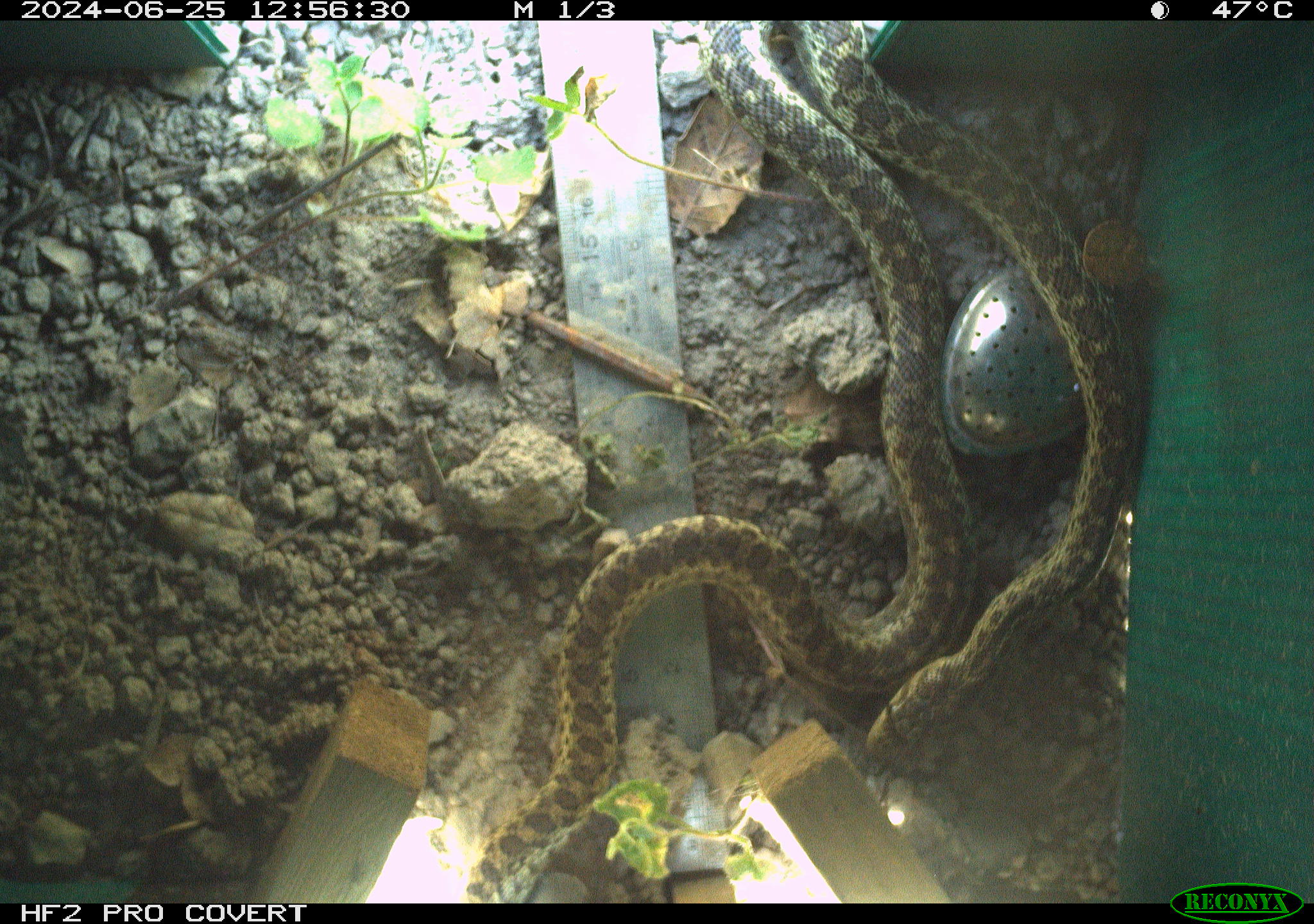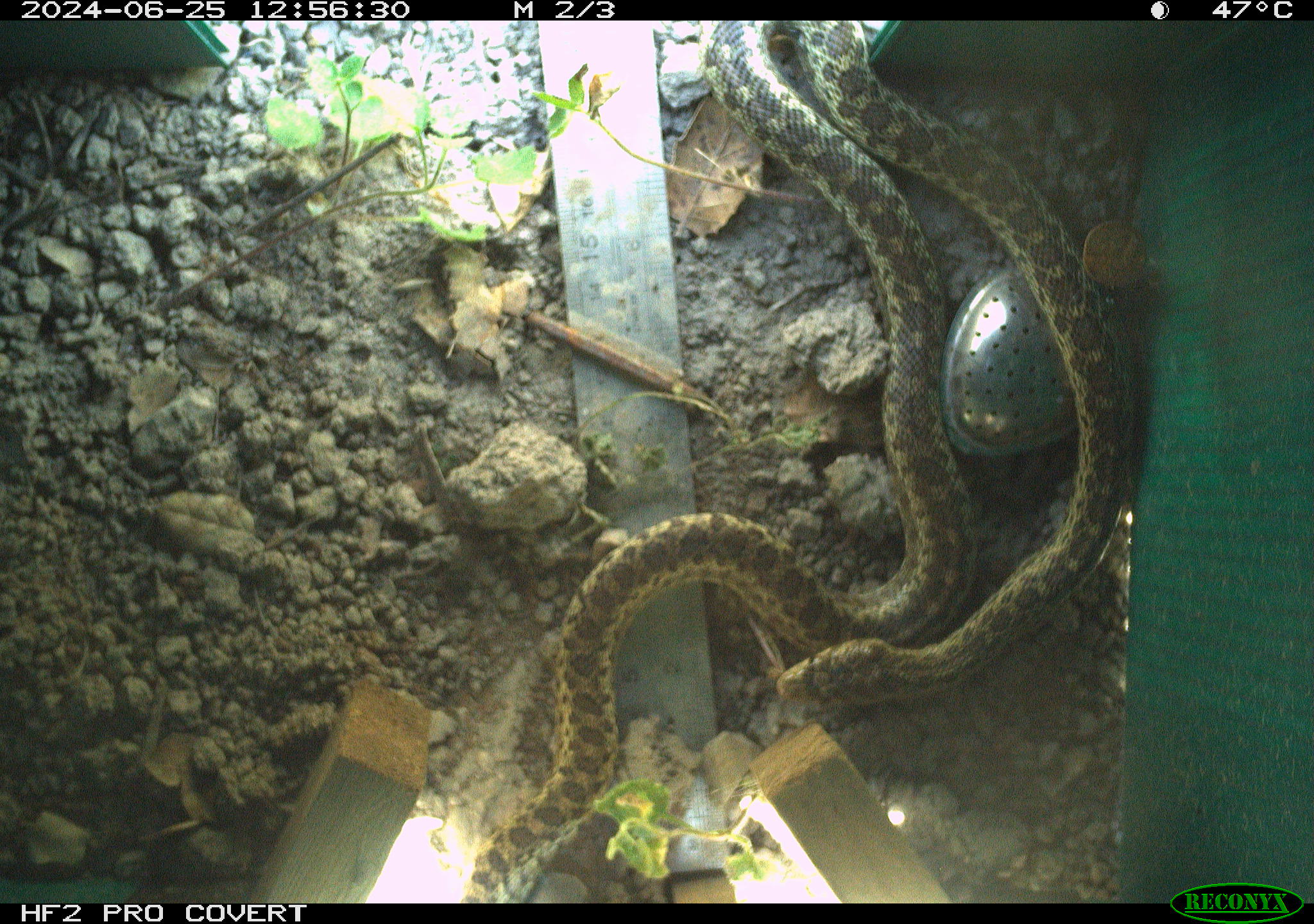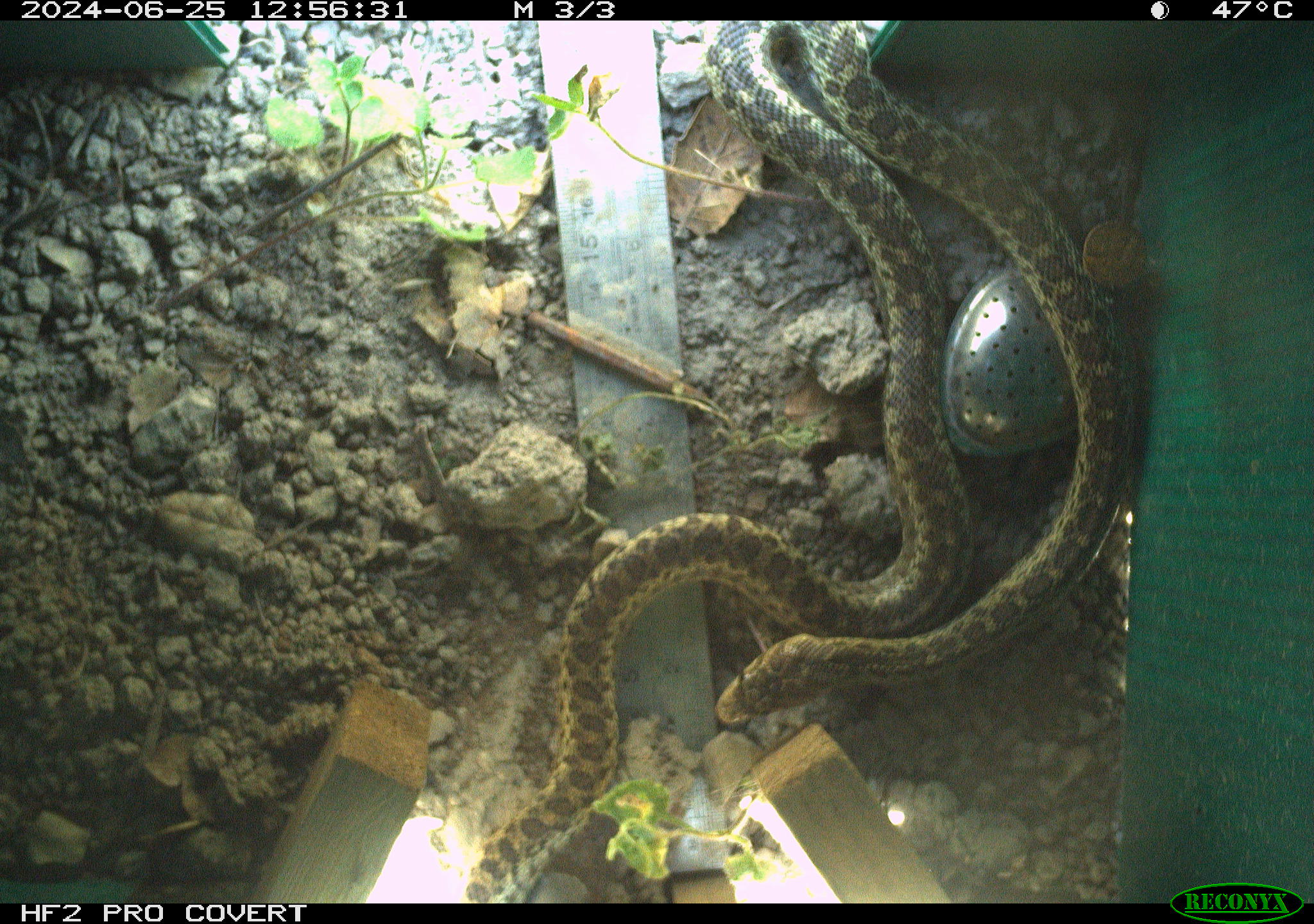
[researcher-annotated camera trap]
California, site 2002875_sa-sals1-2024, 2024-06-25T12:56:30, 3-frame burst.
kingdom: Animalia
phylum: Chordata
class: Reptilia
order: Squamata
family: Colubridae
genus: Pituophis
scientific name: Pituophis catenifer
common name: gophersnake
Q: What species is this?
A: Gophersnake (Pituophis catenifer).